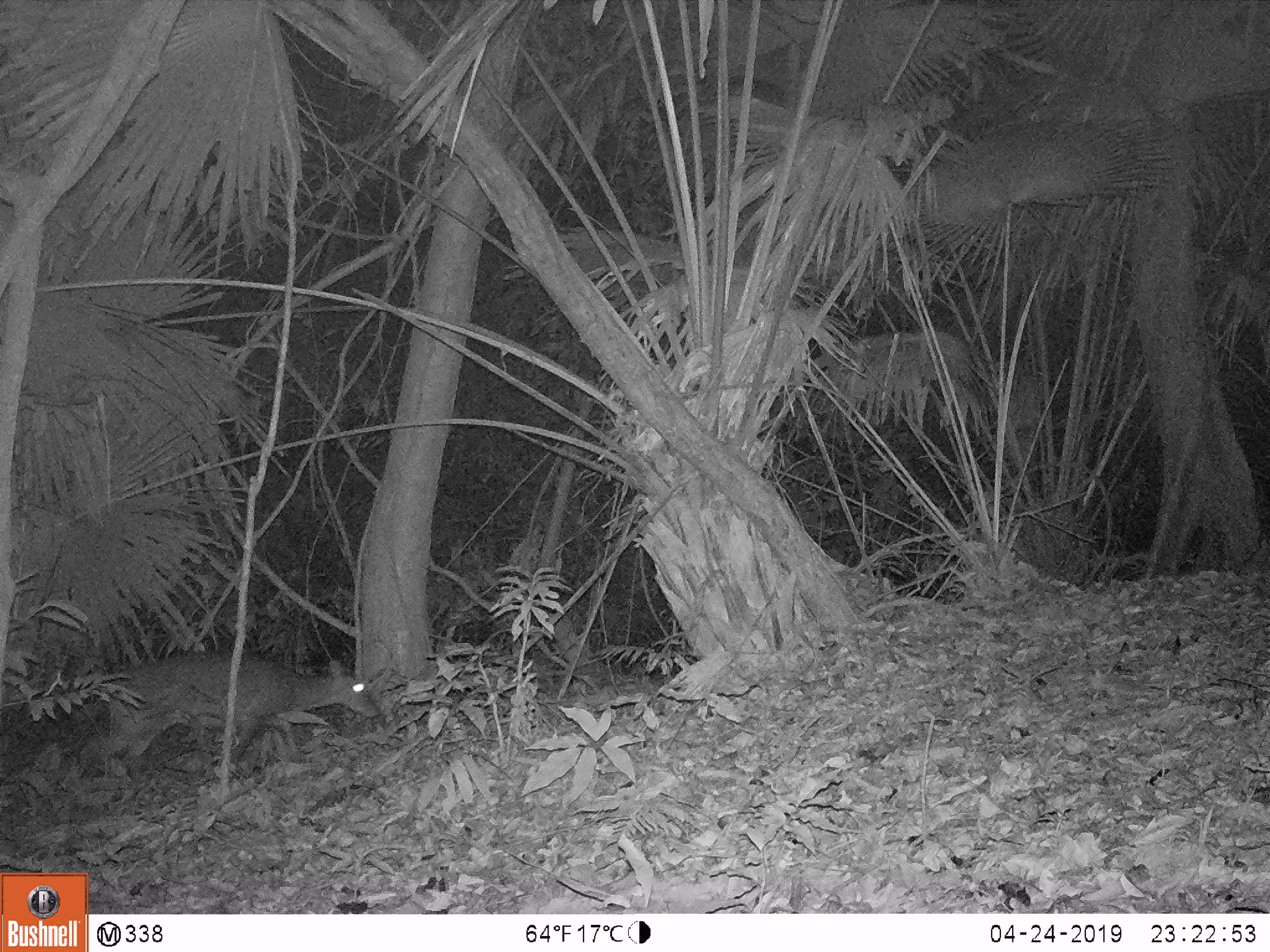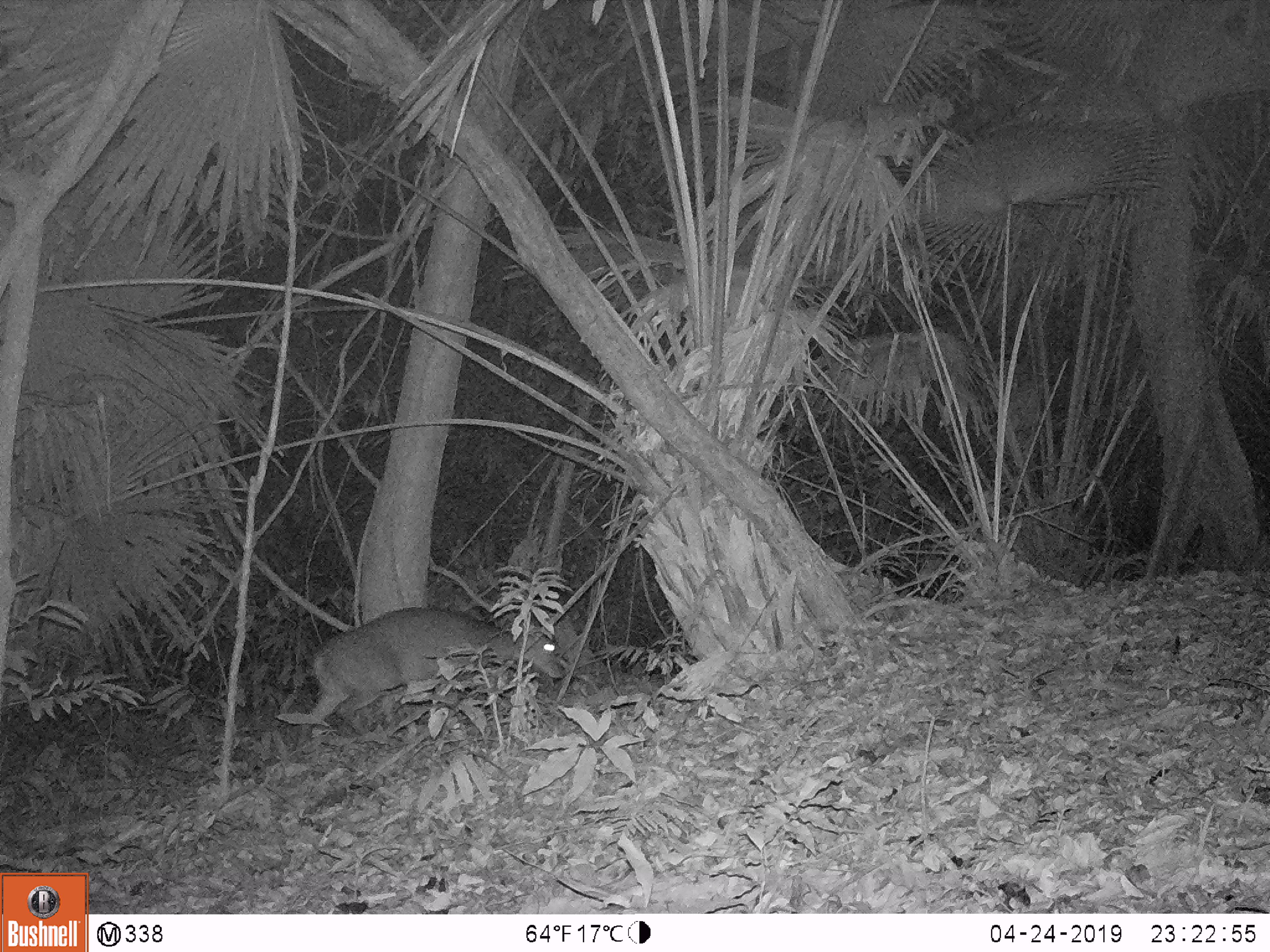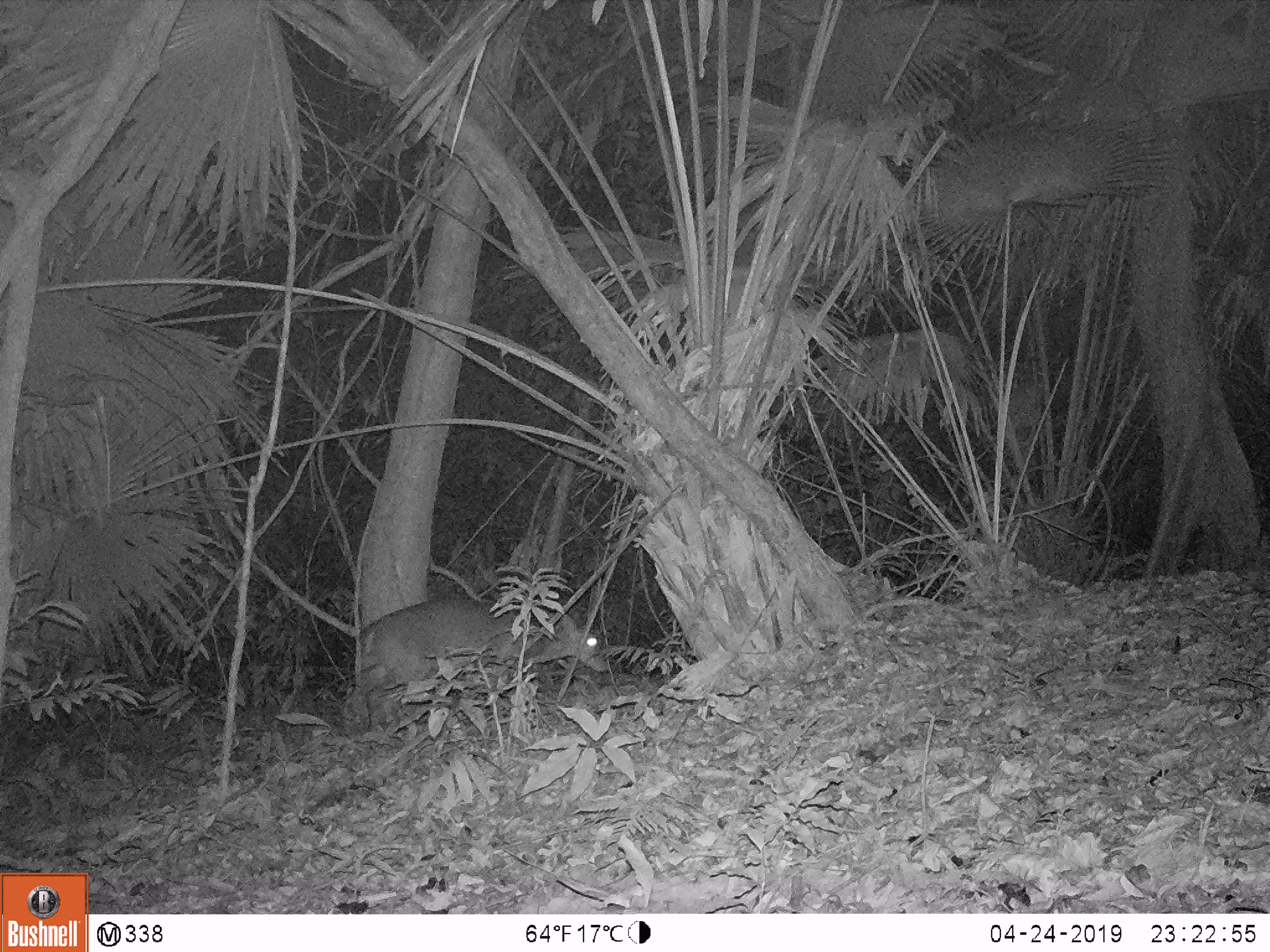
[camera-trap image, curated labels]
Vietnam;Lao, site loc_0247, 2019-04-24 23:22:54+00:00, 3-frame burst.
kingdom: Animalia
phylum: Chordata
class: Mammalia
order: Artiodactyla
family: Cervidae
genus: Muntiacus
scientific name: Muntiacus vuquangensis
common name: large-antlered muntjac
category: large antlered muntjac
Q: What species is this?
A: Large antlered muntjac (large-antlered muntjac) (Muntiacus vuquangensis).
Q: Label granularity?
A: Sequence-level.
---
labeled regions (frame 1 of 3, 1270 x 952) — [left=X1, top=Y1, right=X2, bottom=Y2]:
large antlered muntjac: [left=75, top=649, right=383, bottom=799]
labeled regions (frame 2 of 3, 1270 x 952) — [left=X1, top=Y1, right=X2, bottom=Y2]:
large antlered muntjac: [left=297, top=606, right=564, bottom=760]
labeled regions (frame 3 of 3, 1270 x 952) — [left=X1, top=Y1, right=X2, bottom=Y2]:
large antlered muntjac: [left=356, top=596, right=609, bottom=750]